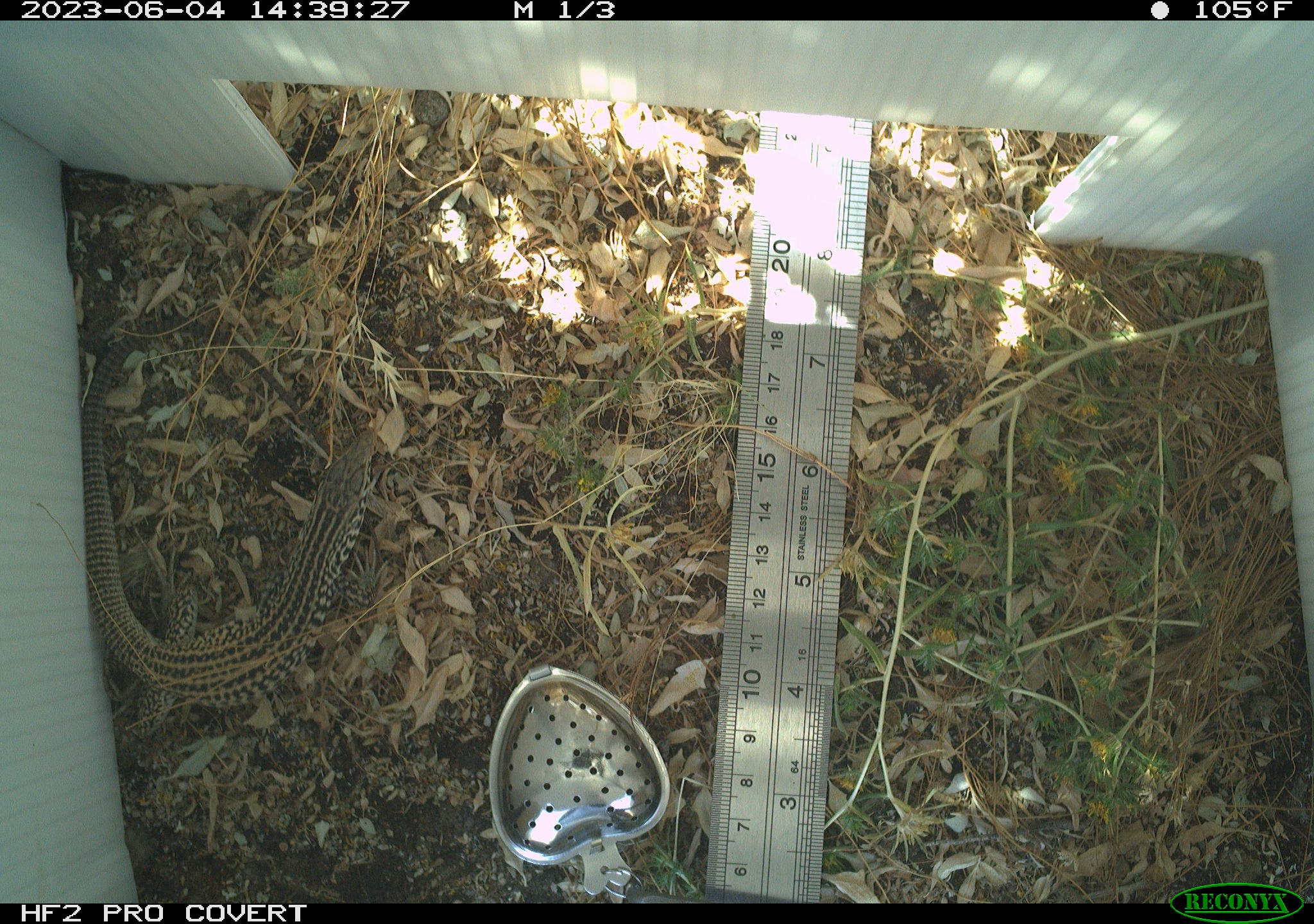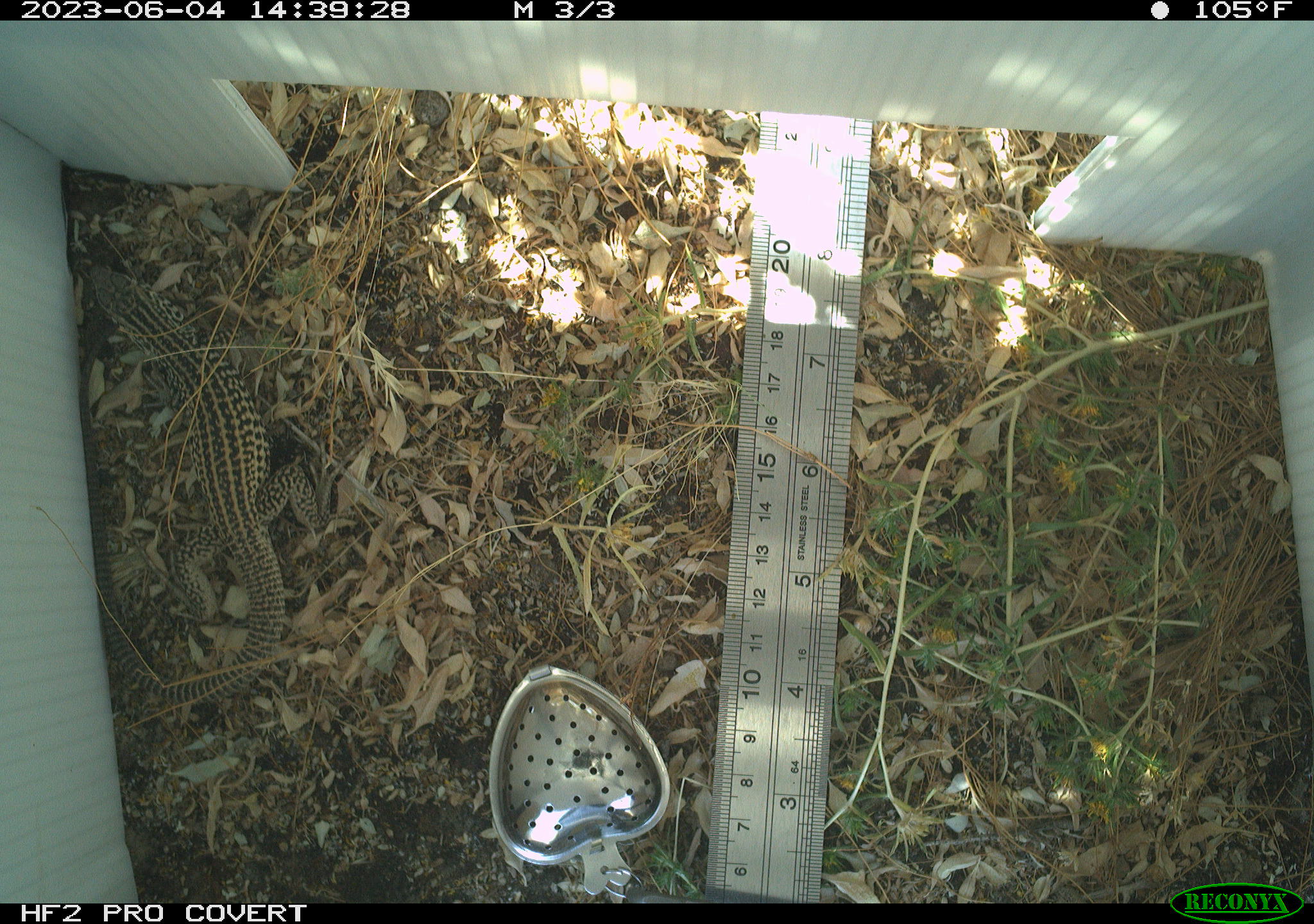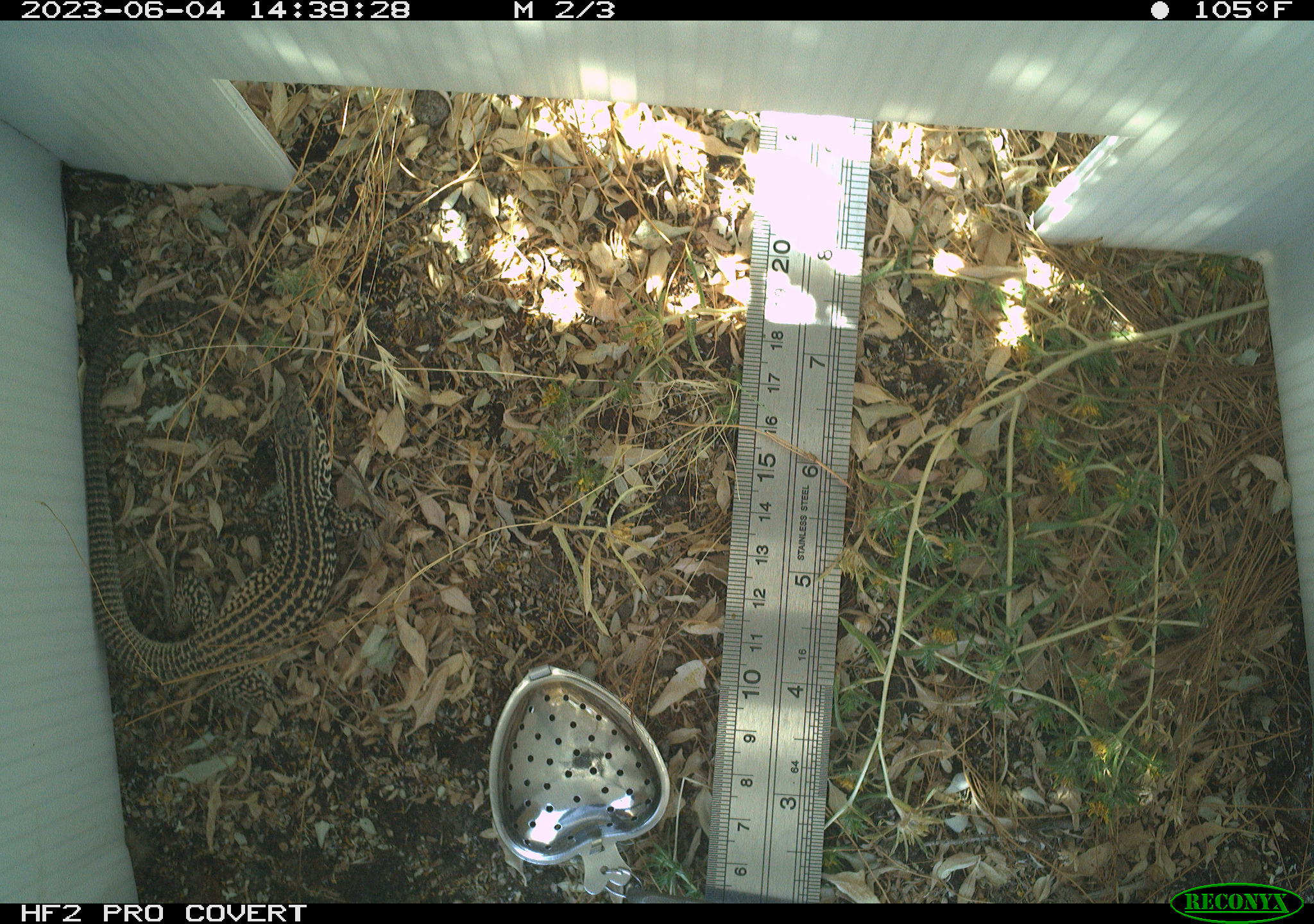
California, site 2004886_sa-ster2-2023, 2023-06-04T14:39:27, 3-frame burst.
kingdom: Animalia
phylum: Chordata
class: Reptilia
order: Squamata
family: Teiidae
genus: Aspidoscelis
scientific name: Aspidoscelis tigris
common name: western whiptail